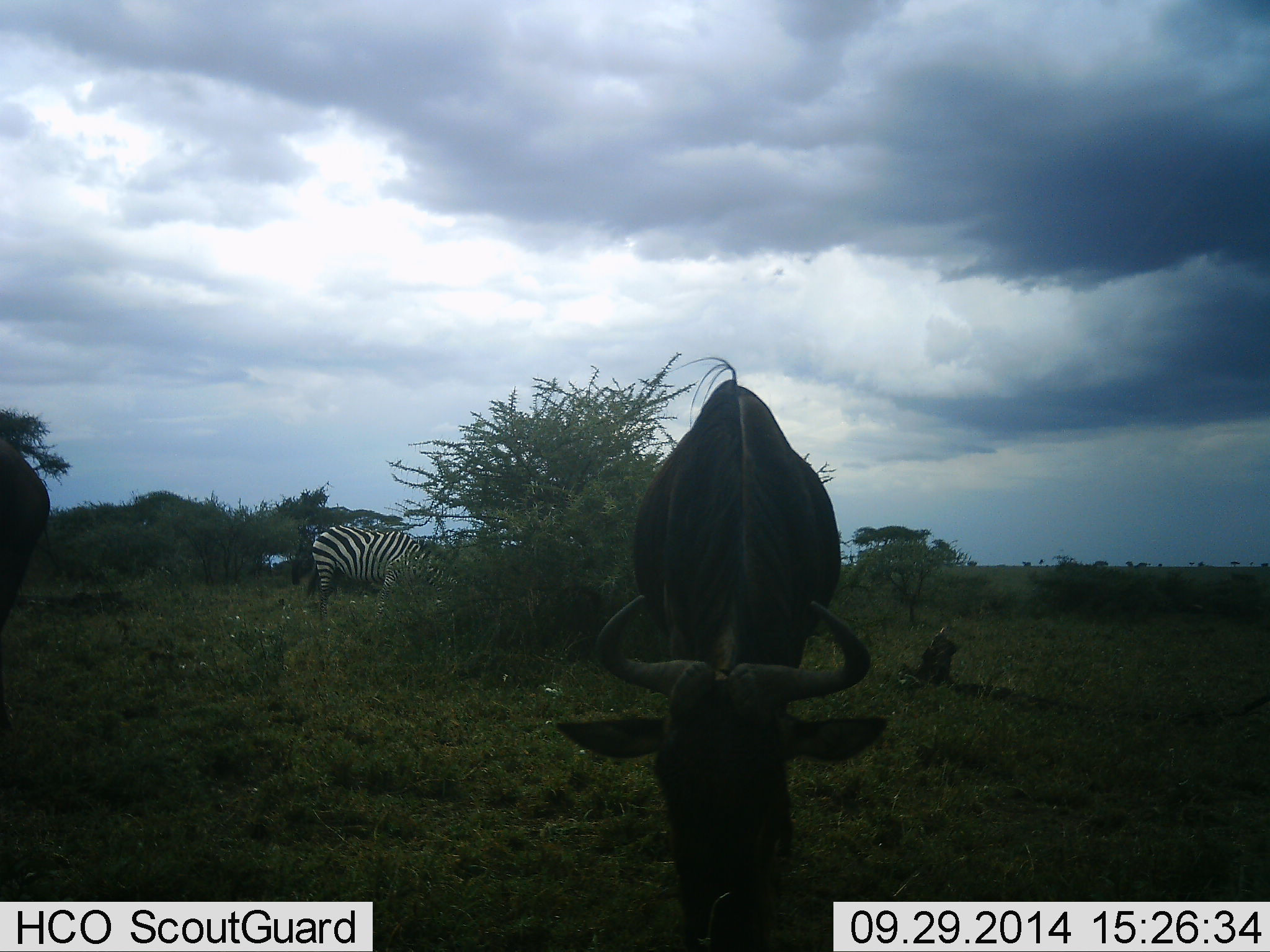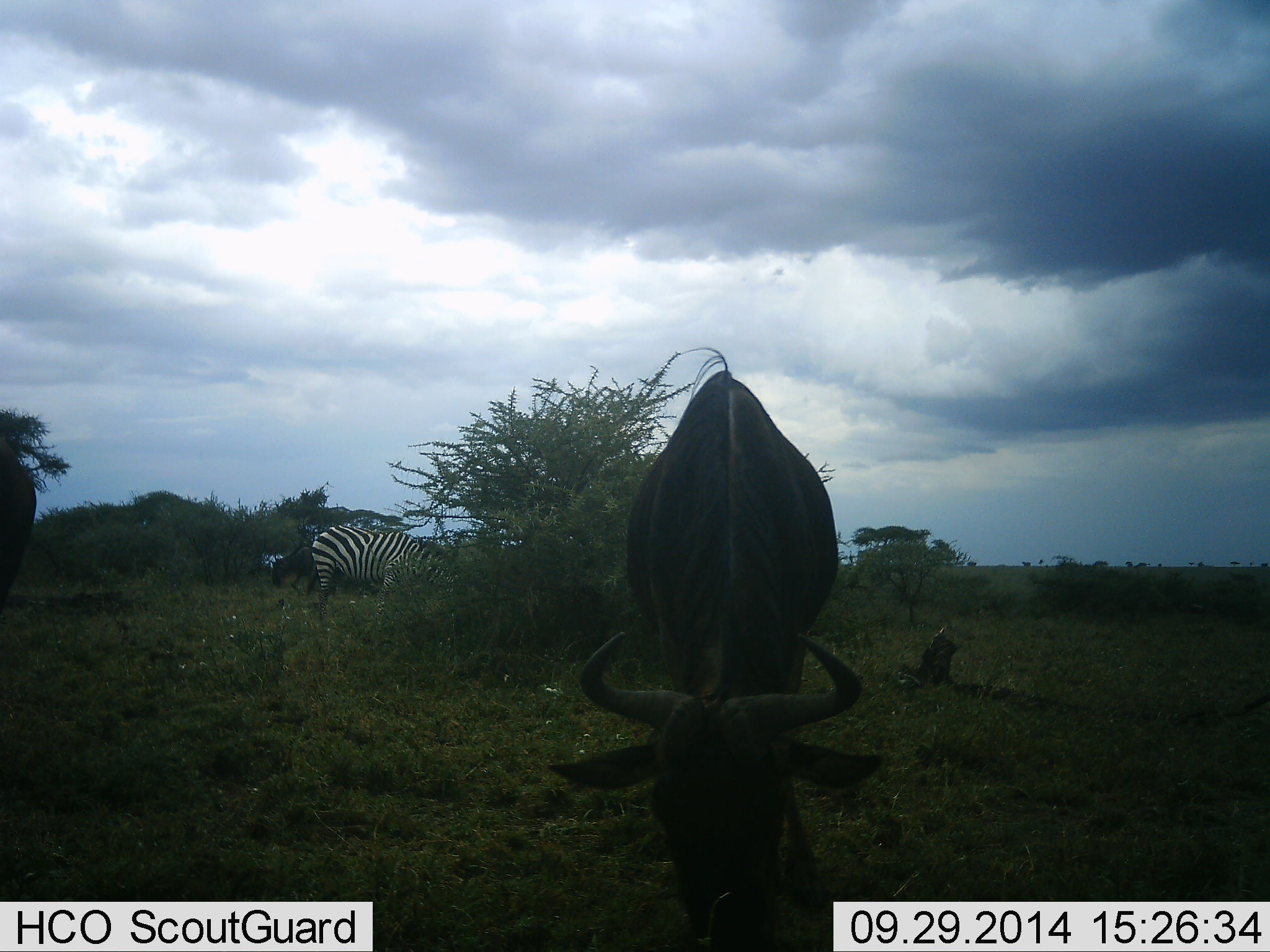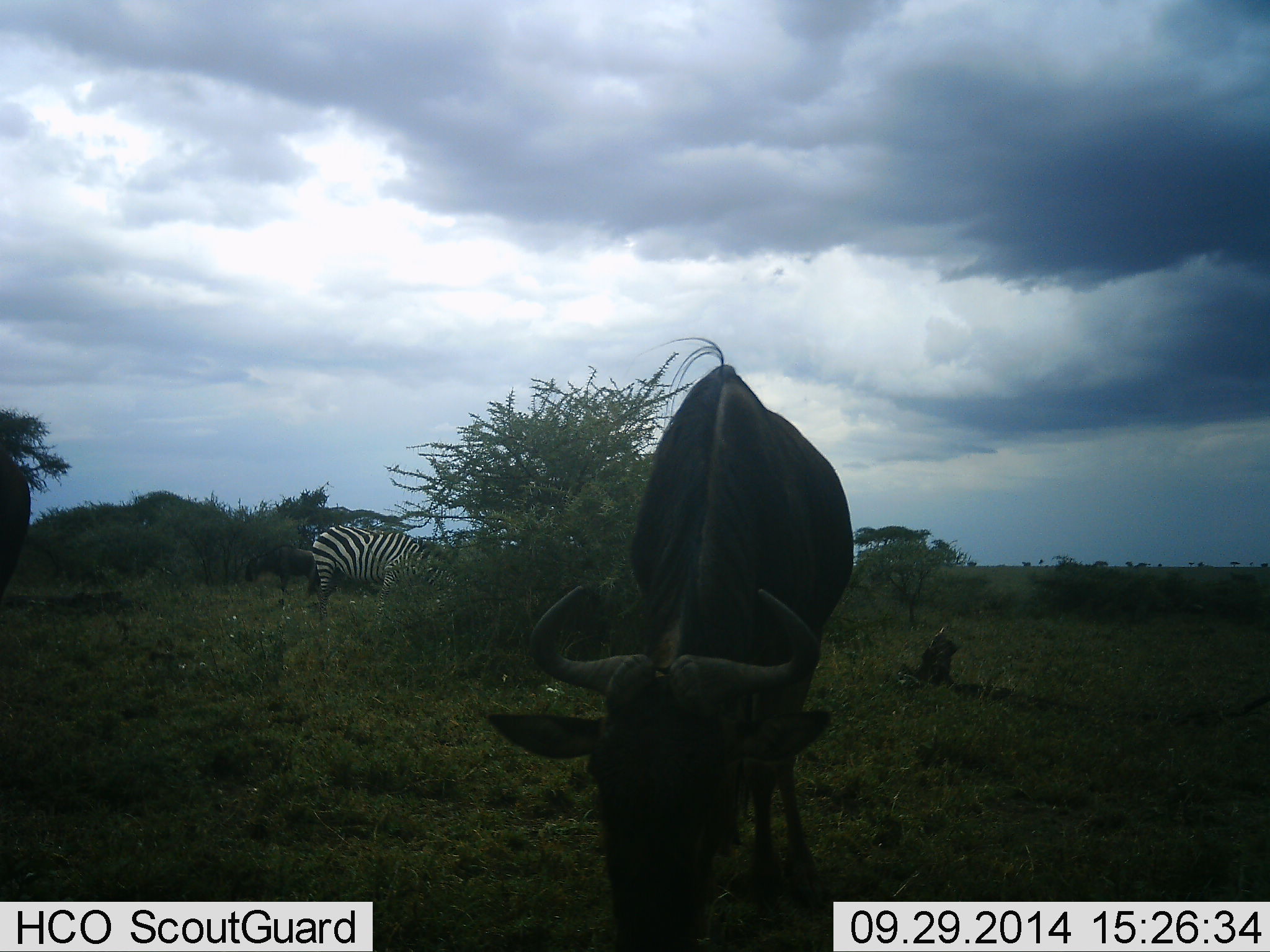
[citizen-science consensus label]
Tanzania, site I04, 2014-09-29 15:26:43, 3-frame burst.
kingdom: Animalia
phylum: Chordata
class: Mammalia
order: Artiodactyla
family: Bovidae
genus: Connochaetes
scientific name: Connochaetes taurinus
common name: blue wildebeest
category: wildebeest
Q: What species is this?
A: Wildebeest (blue wildebeest) (Connochaetes taurinus).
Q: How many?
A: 3.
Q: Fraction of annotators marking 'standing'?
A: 10%.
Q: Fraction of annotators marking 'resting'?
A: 0%.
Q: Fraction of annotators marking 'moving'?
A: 50%.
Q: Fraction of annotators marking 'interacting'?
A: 0%.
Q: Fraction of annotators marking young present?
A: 0%.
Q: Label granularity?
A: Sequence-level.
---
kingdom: Animalia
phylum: Chordata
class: Mammalia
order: Perissodactyla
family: Equidae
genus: Equus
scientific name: Equus quagga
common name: plains zebra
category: zebra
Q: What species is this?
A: Zebra (plains zebra) (Equus quagga).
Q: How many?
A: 1.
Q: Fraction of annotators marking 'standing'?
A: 0%.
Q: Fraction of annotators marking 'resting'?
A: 0%.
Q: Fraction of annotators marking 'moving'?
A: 9%.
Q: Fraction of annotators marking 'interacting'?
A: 0%.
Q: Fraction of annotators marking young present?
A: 0%.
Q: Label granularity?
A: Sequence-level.